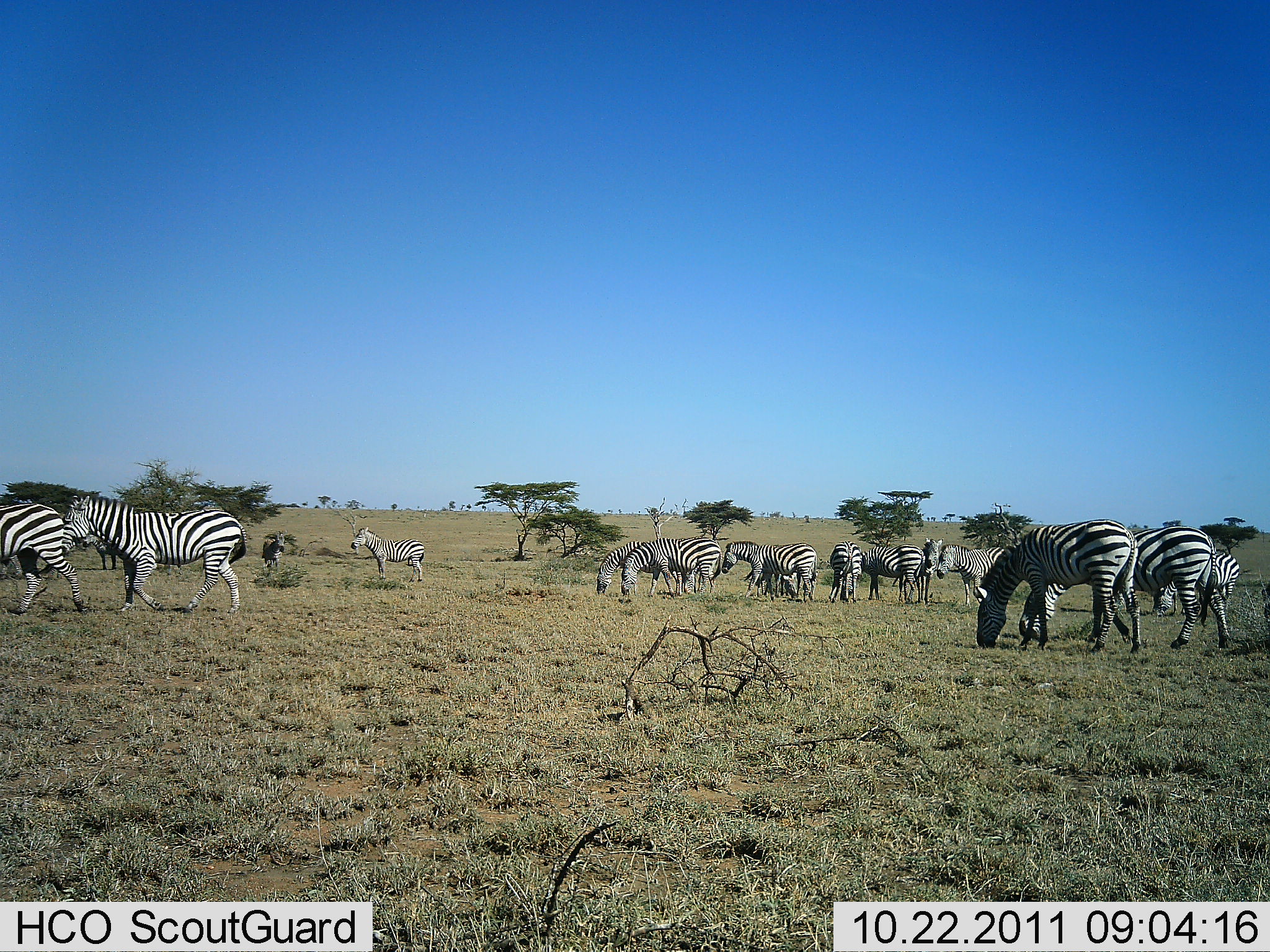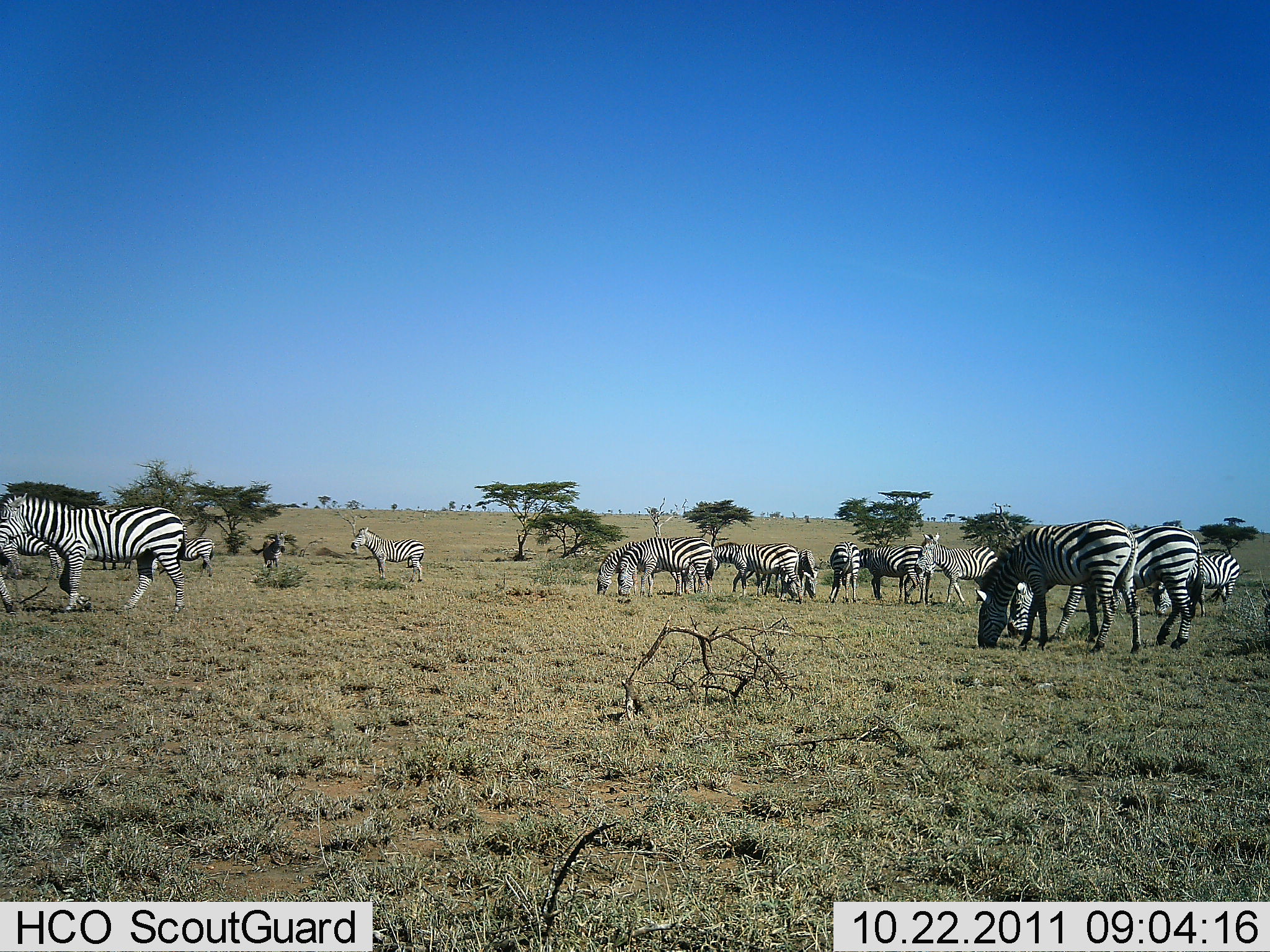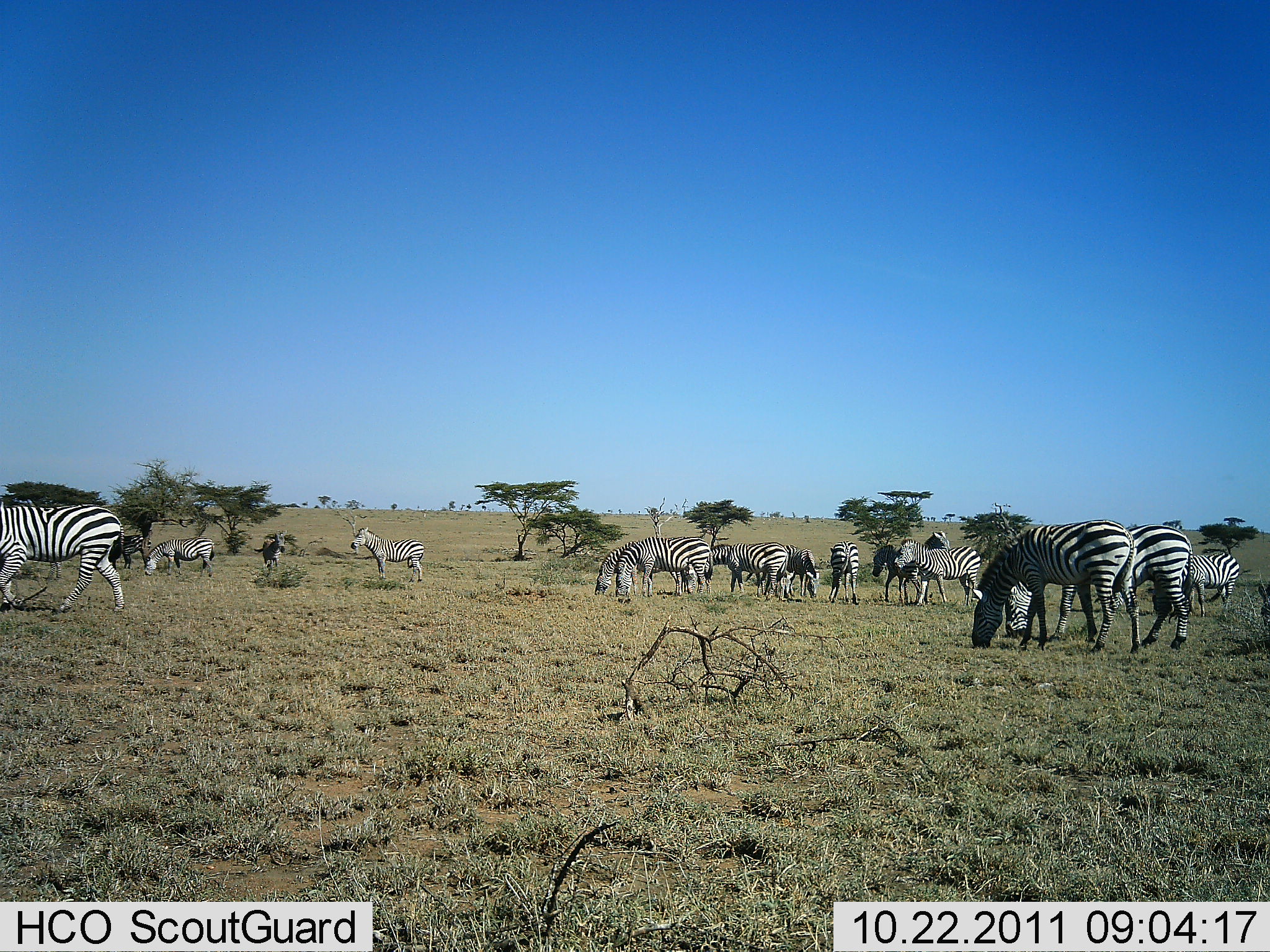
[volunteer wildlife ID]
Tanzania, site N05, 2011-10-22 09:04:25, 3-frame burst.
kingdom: Animalia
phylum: Chordata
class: Mammalia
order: Perissodactyla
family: Equidae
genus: Equus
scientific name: Equus quagga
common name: plains zebra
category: zebra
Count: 11-50.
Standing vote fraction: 71%.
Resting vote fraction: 0%.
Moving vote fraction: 65%.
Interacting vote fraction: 24%.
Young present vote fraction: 0%.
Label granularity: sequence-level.